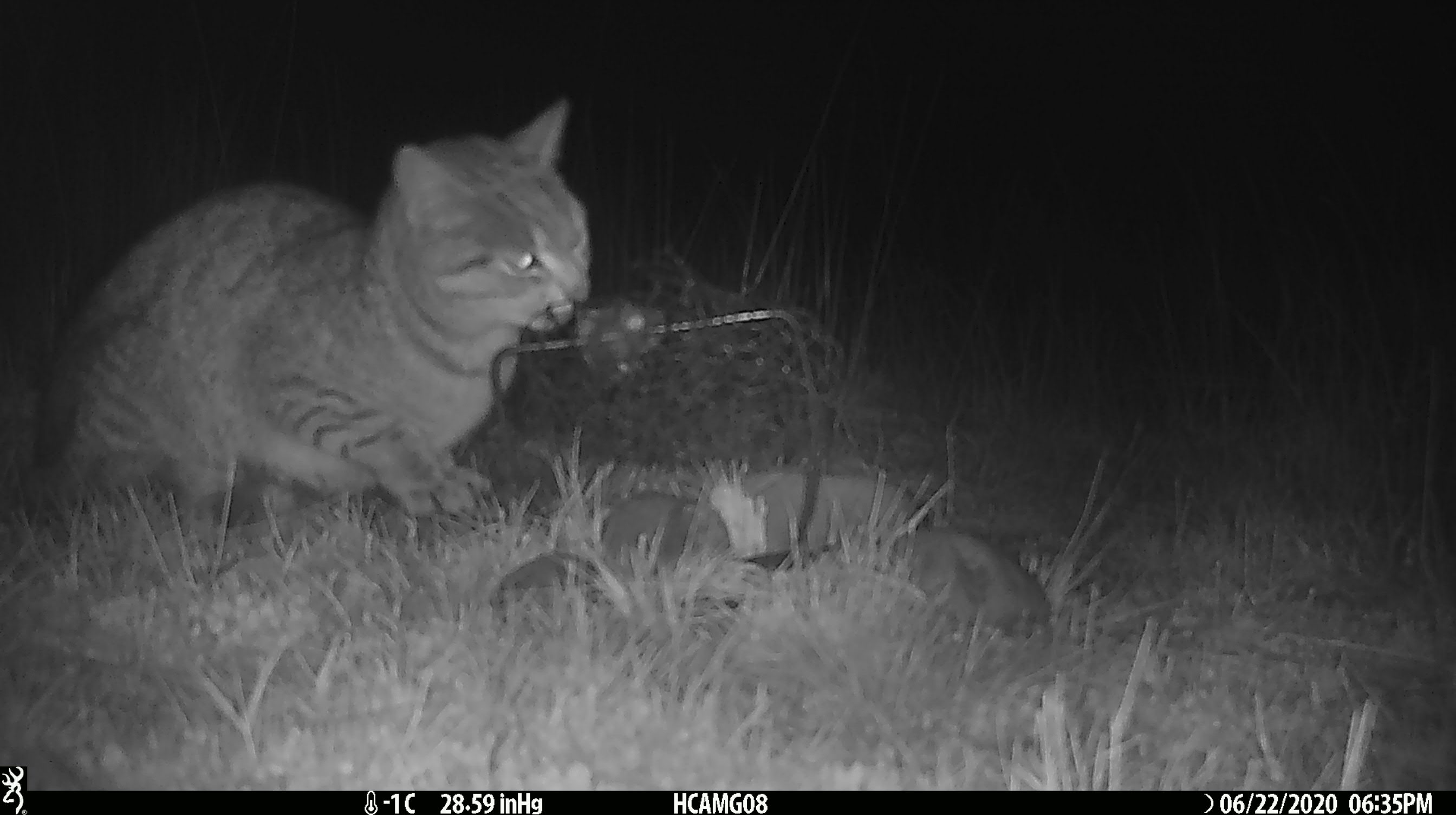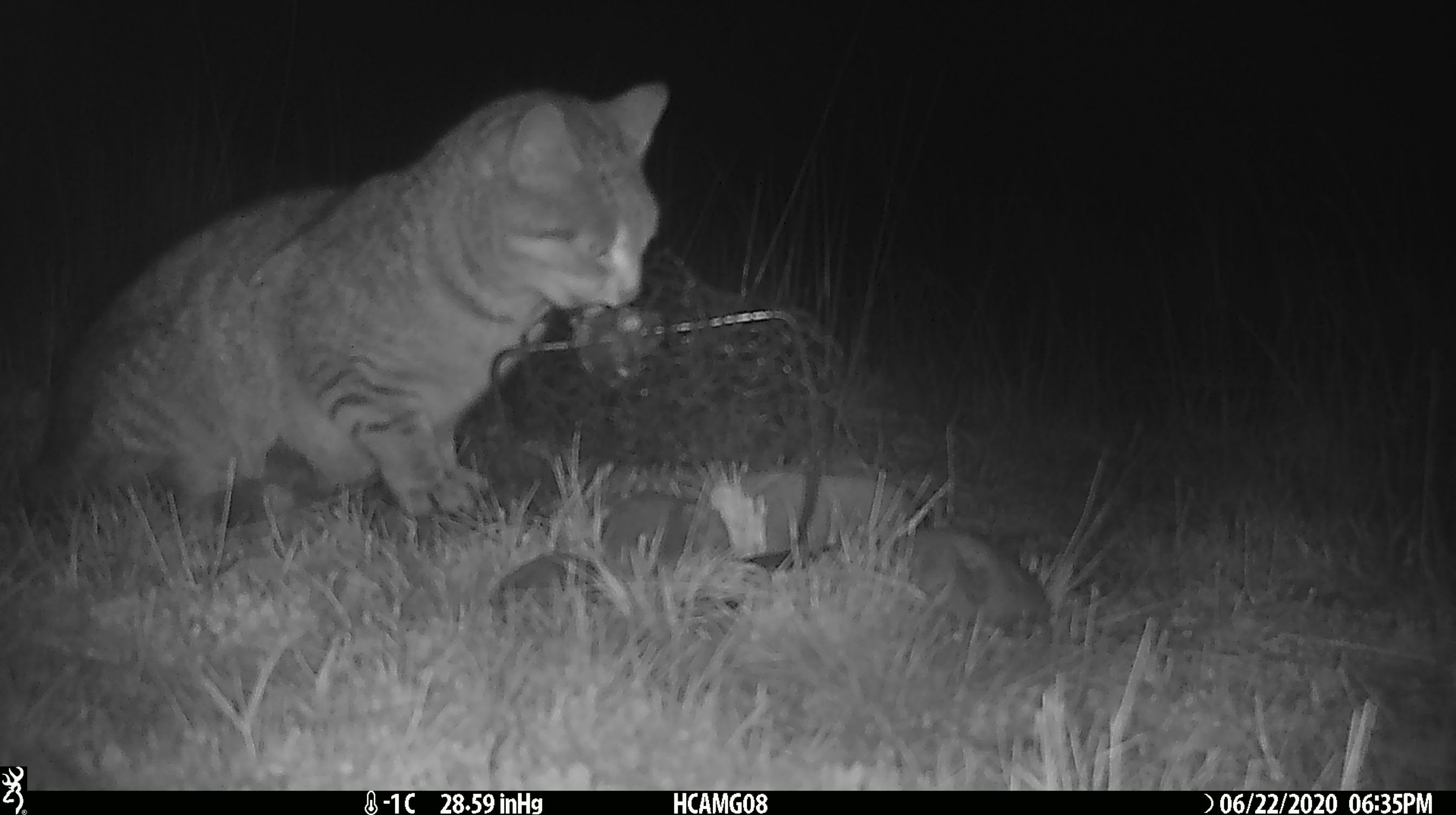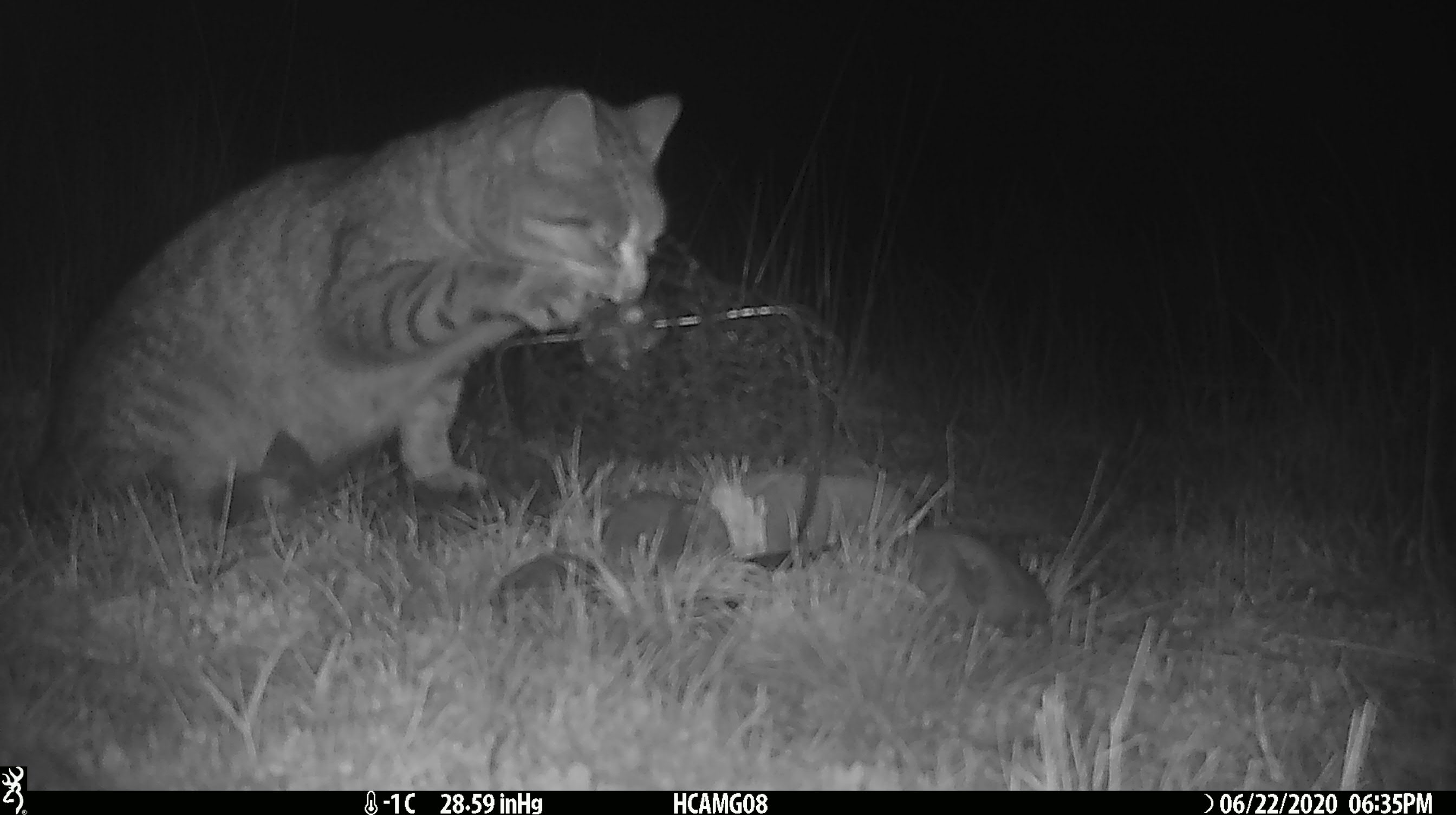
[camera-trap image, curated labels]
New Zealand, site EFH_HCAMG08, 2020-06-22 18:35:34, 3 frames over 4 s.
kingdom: Animalia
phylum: Chordata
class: Mammalia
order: Carnivora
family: Felidae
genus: Felis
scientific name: Felis catus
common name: domestic cat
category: cat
Cat (domestic cat) (Felis catus).